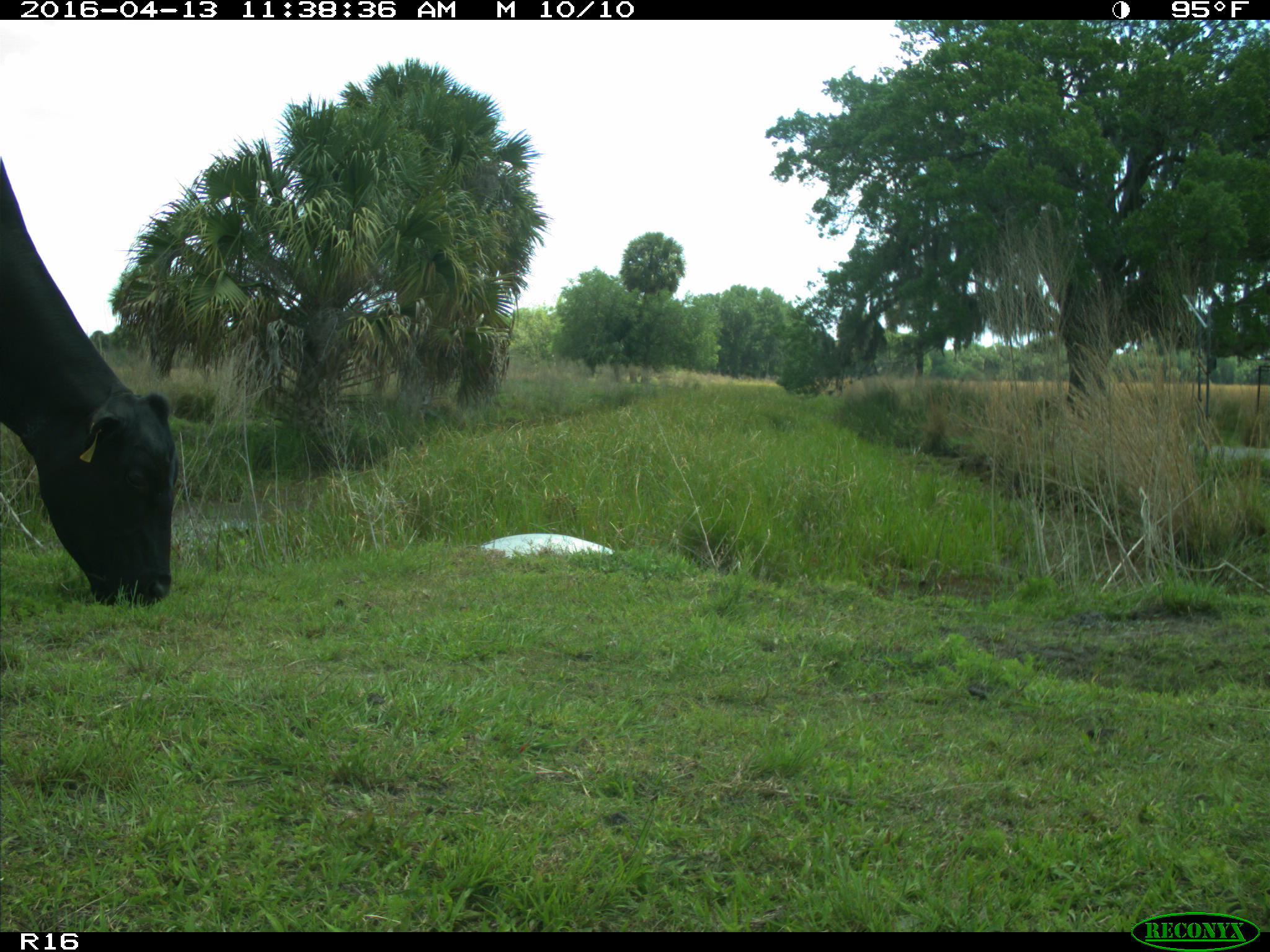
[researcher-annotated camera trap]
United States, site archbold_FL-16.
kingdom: Animalia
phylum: Chordata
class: Mammalia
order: Artiodactyla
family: Bovidae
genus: Bos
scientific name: Bos taurus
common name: domestic cow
Bos taurus (domestic cow).